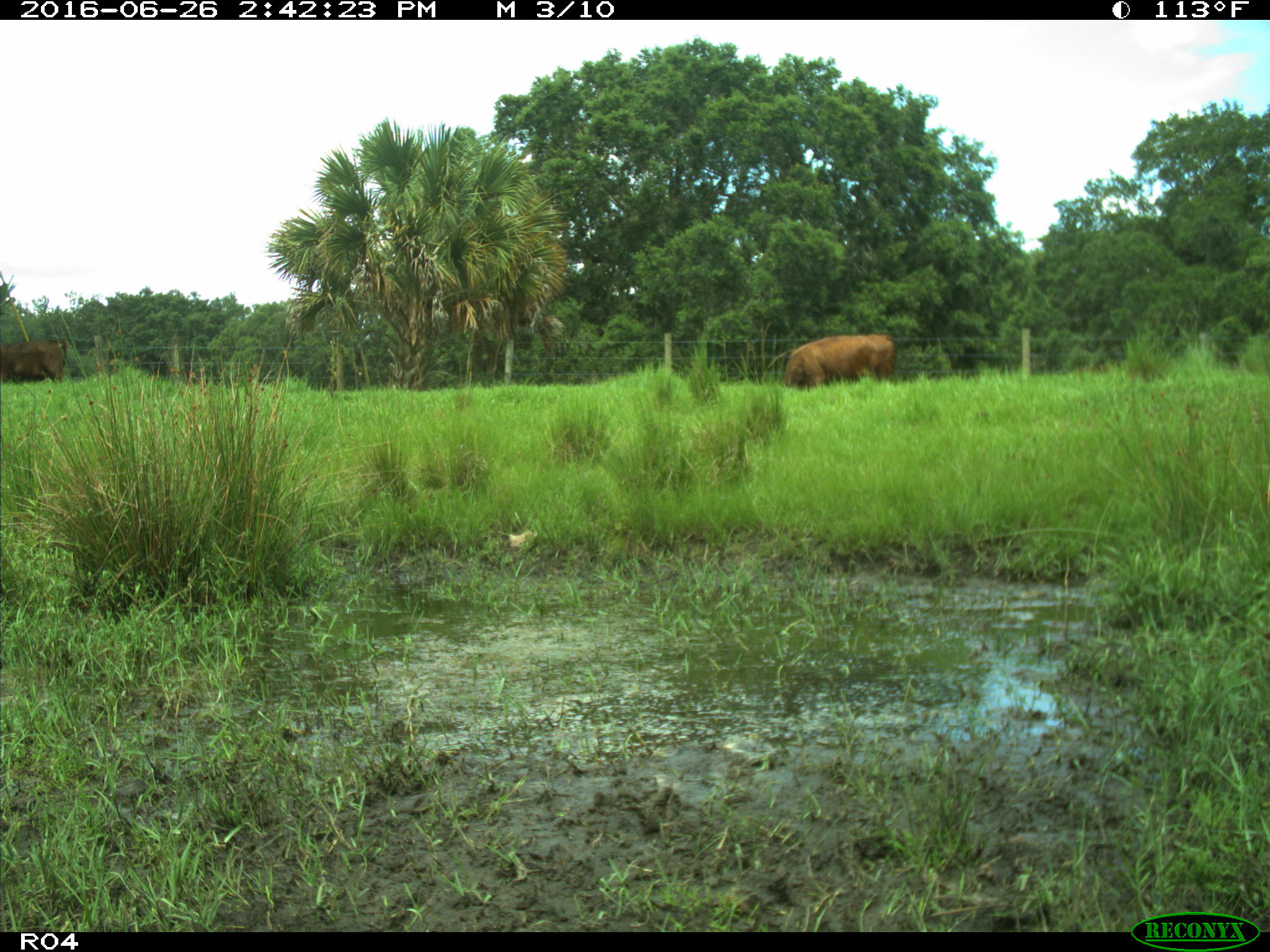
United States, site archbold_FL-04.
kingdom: Animalia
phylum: Chordata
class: Mammalia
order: Artiodactyla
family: Bovidae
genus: Bos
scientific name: Bos taurus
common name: domestic cow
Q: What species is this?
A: Bos taurus (domestic cow).